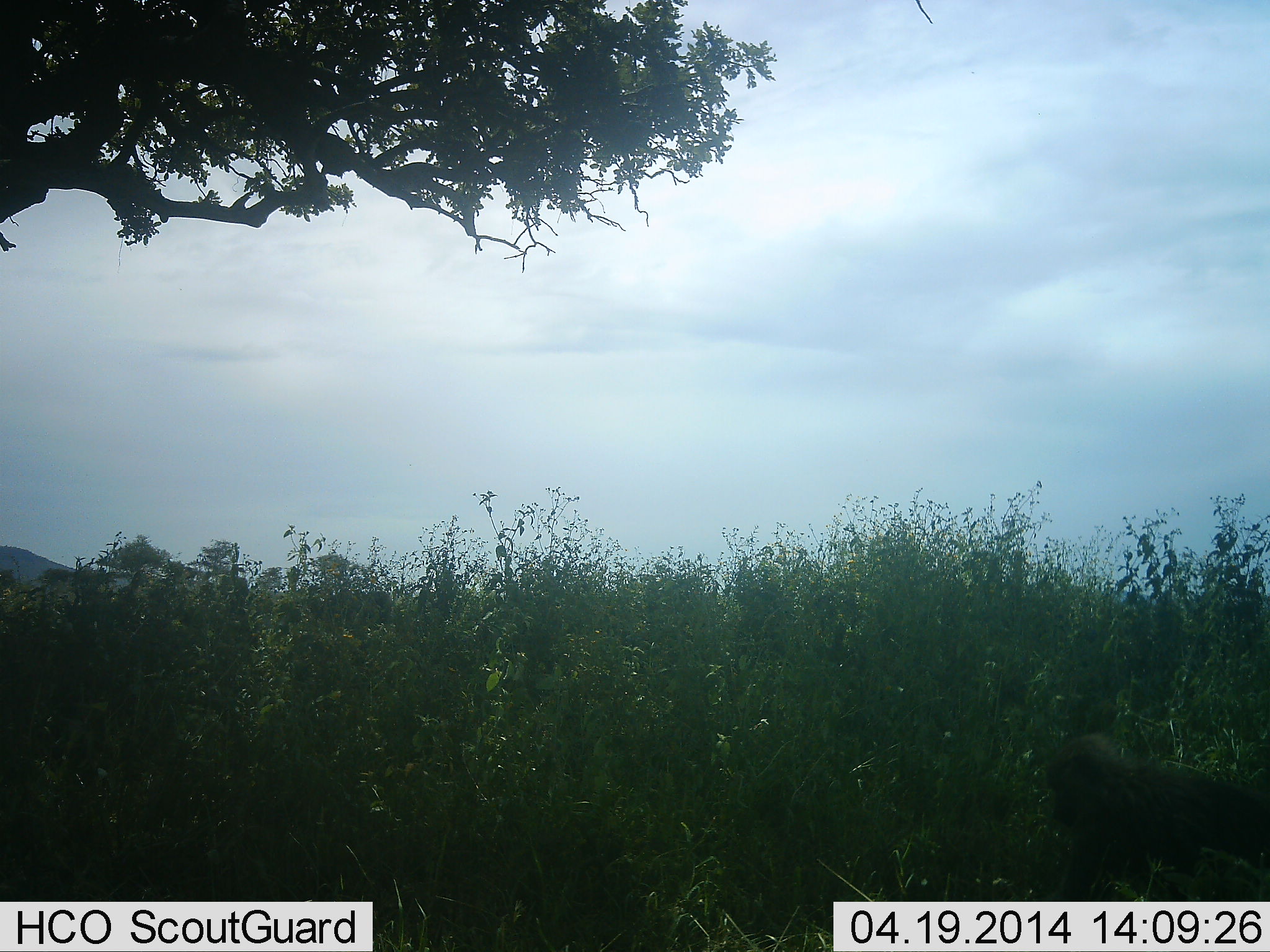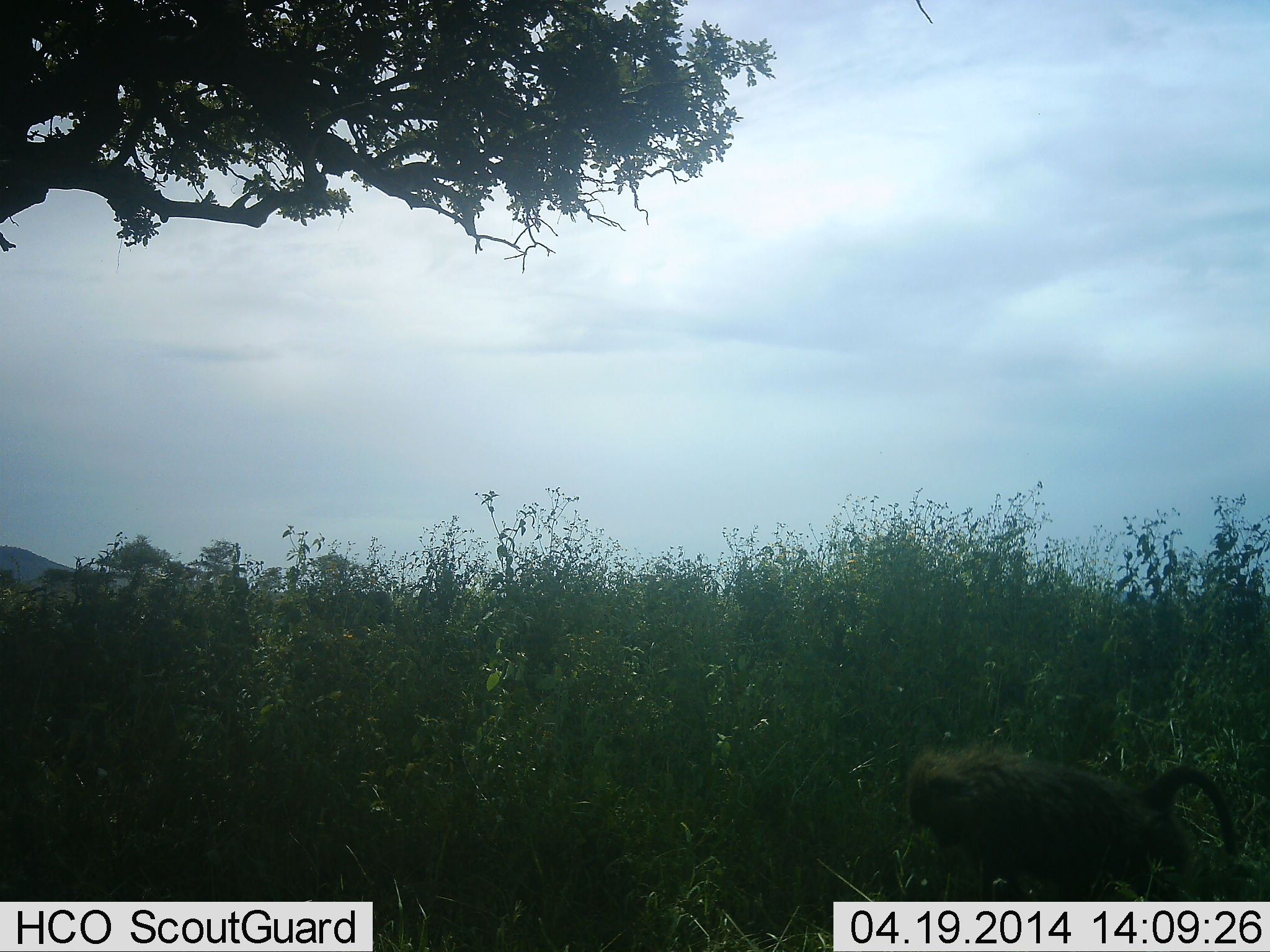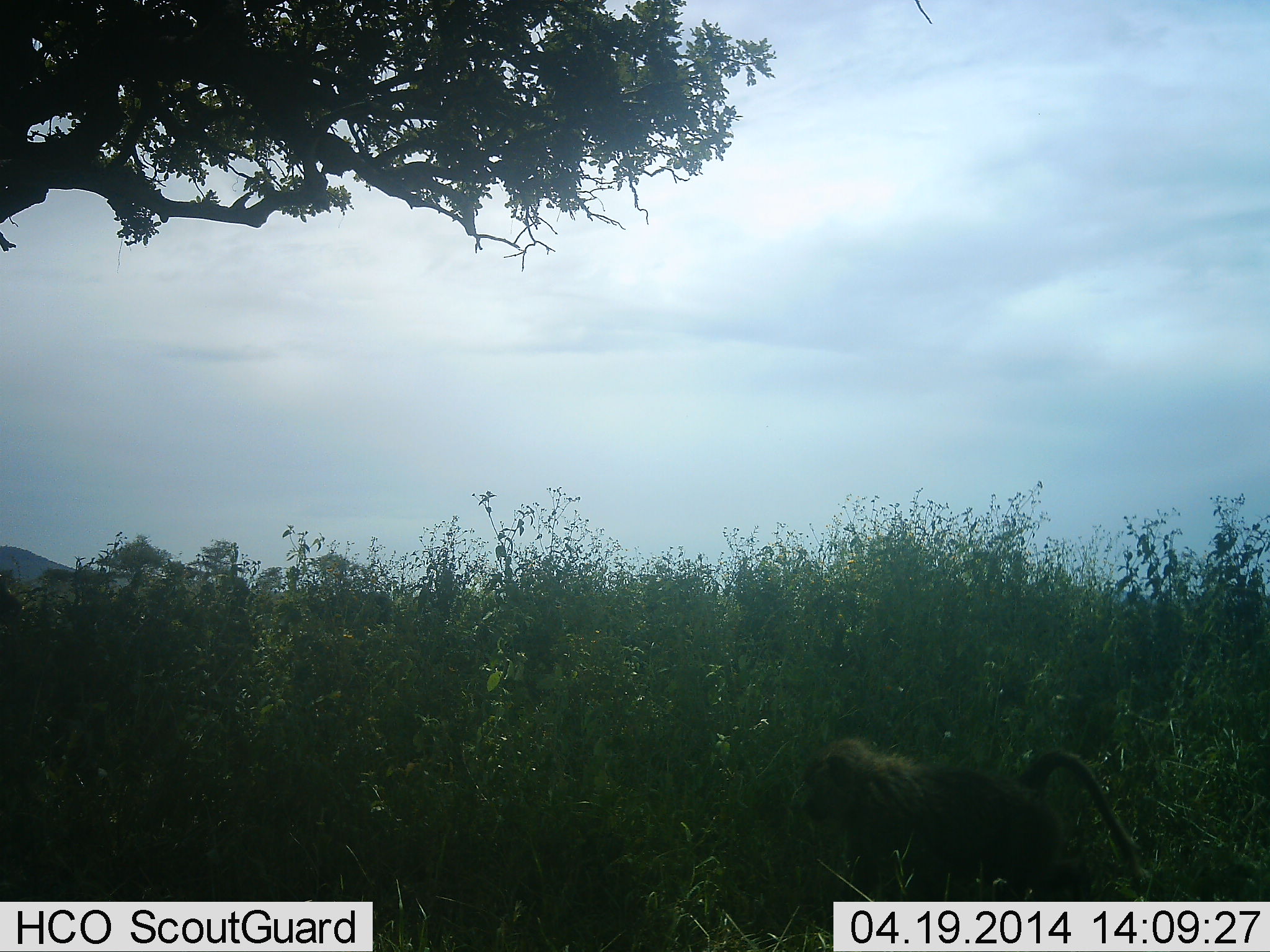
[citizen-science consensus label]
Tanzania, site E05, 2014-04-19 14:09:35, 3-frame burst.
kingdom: Animalia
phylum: Chordata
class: Mammalia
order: Primates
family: Cercopithecidae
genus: Papio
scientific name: Papio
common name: baboon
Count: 1.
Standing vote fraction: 0%.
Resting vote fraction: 0%.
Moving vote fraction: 100%.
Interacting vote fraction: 0%.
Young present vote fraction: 10%.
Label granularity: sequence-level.